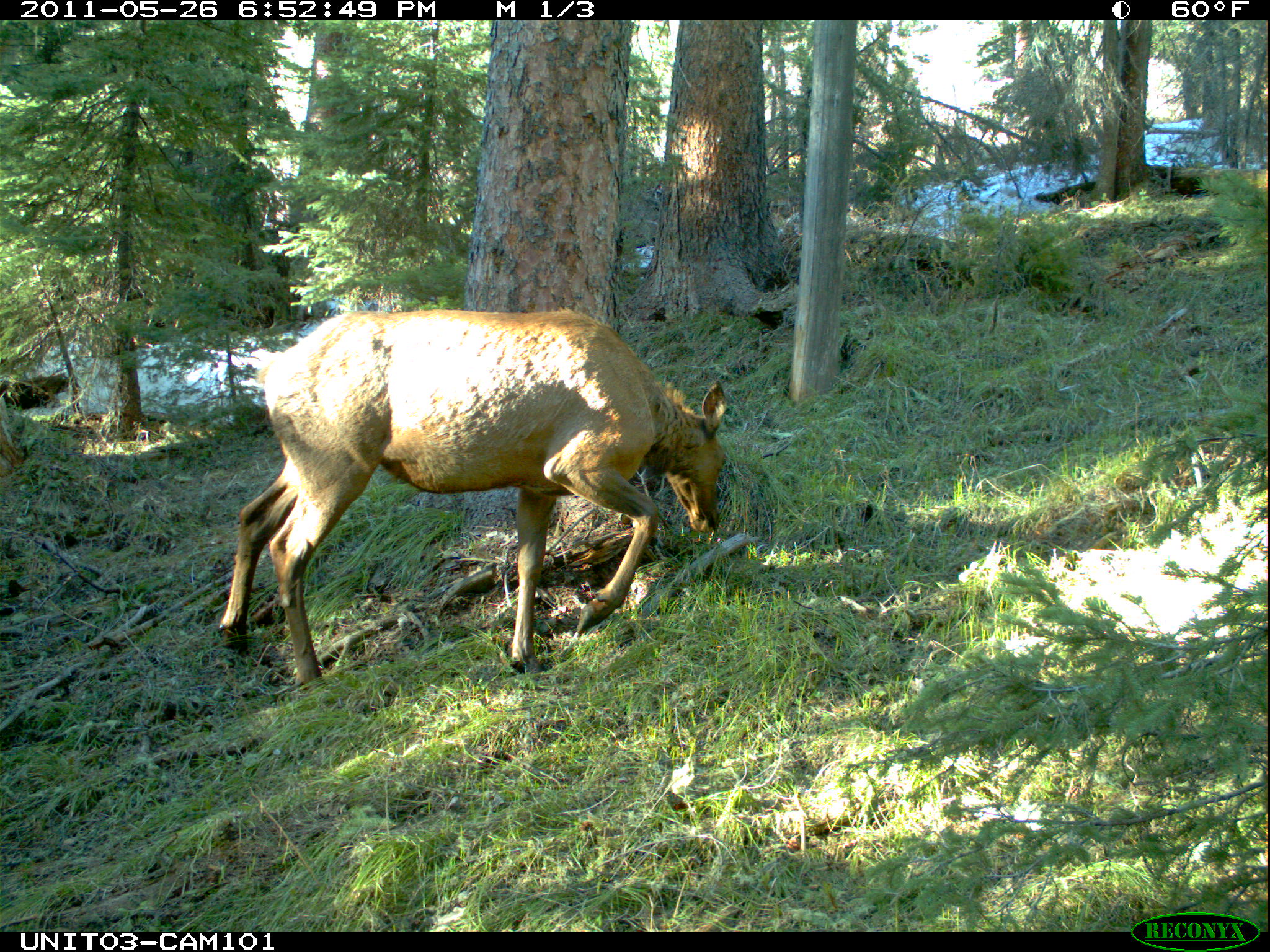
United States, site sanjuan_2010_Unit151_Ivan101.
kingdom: Animalia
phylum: Chordata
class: Mammalia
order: Artiodactyla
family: Cervidae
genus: Cervus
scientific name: Cervus elaphus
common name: red deer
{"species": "Cervus elaphus (red deer)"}